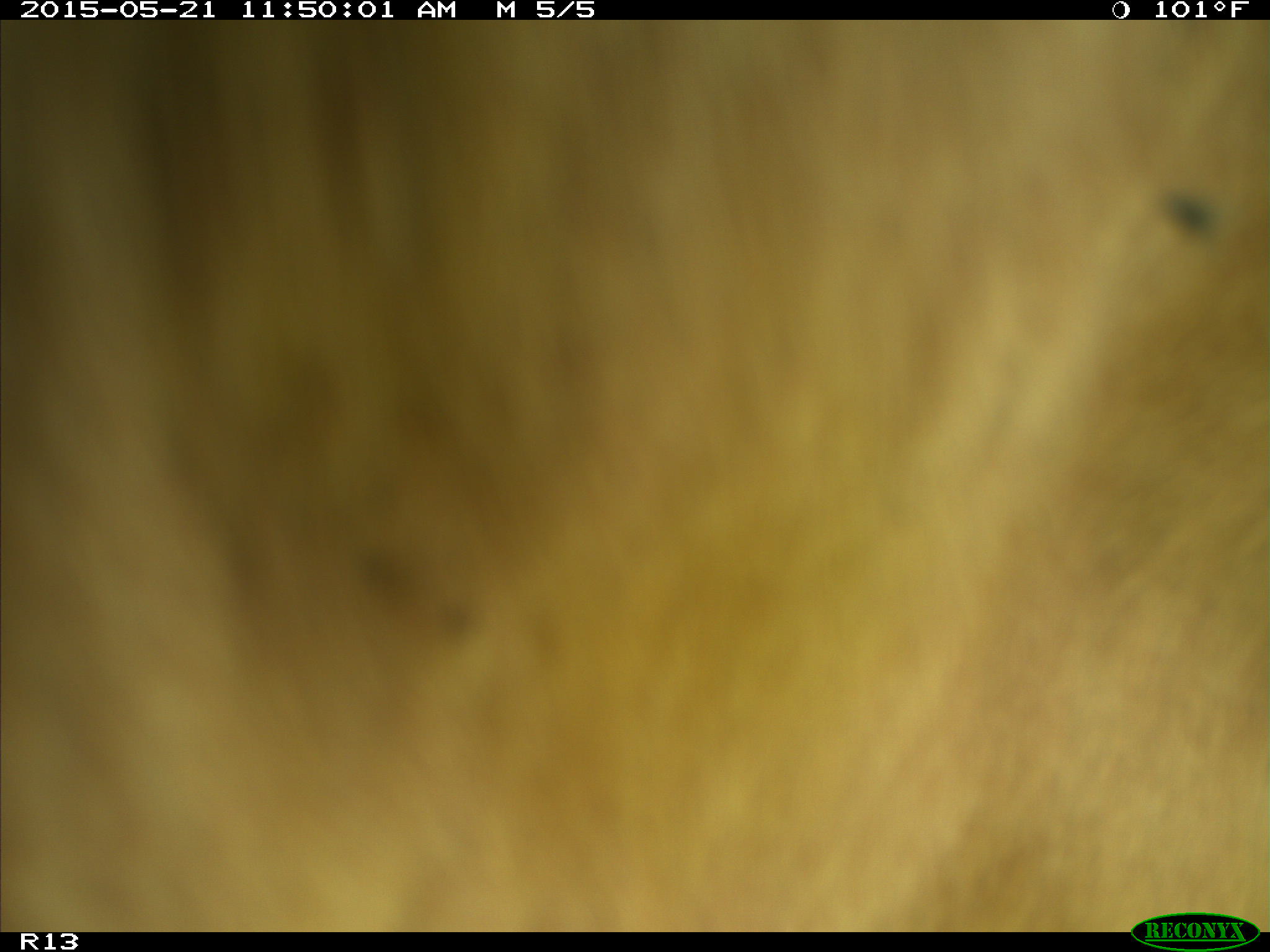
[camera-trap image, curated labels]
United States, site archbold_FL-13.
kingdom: Animalia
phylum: Chordata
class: Mammalia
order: Artiodactyla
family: Bovidae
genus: Bos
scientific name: Bos taurus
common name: domestic cow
Bos taurus (domestic cow).